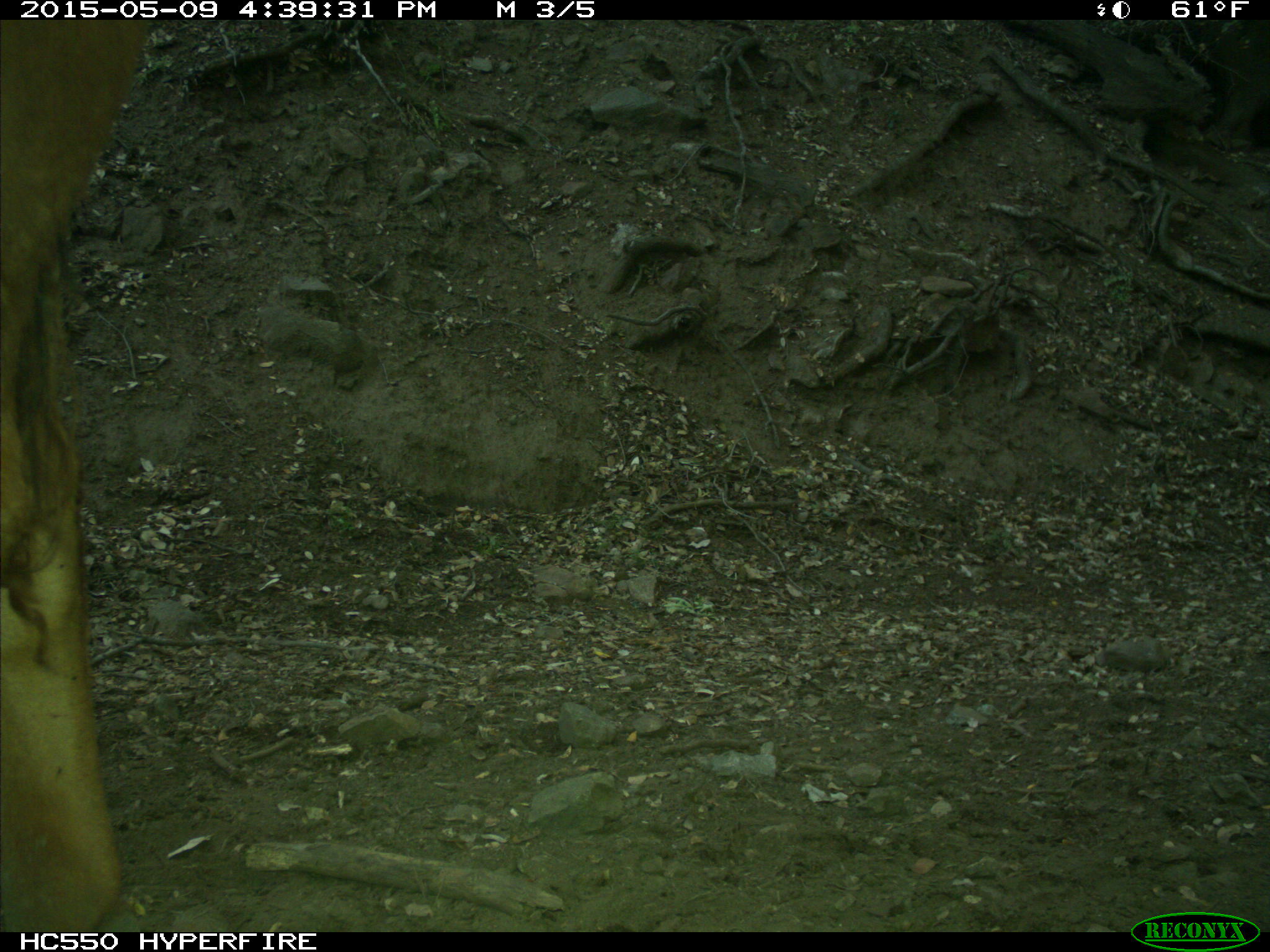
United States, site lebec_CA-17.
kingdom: Animalia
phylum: Chordata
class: Mammalia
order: Artiodactyla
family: Bovidae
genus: Bos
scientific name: Bos taurus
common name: domestic cow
Bos taurus (domestic cow).